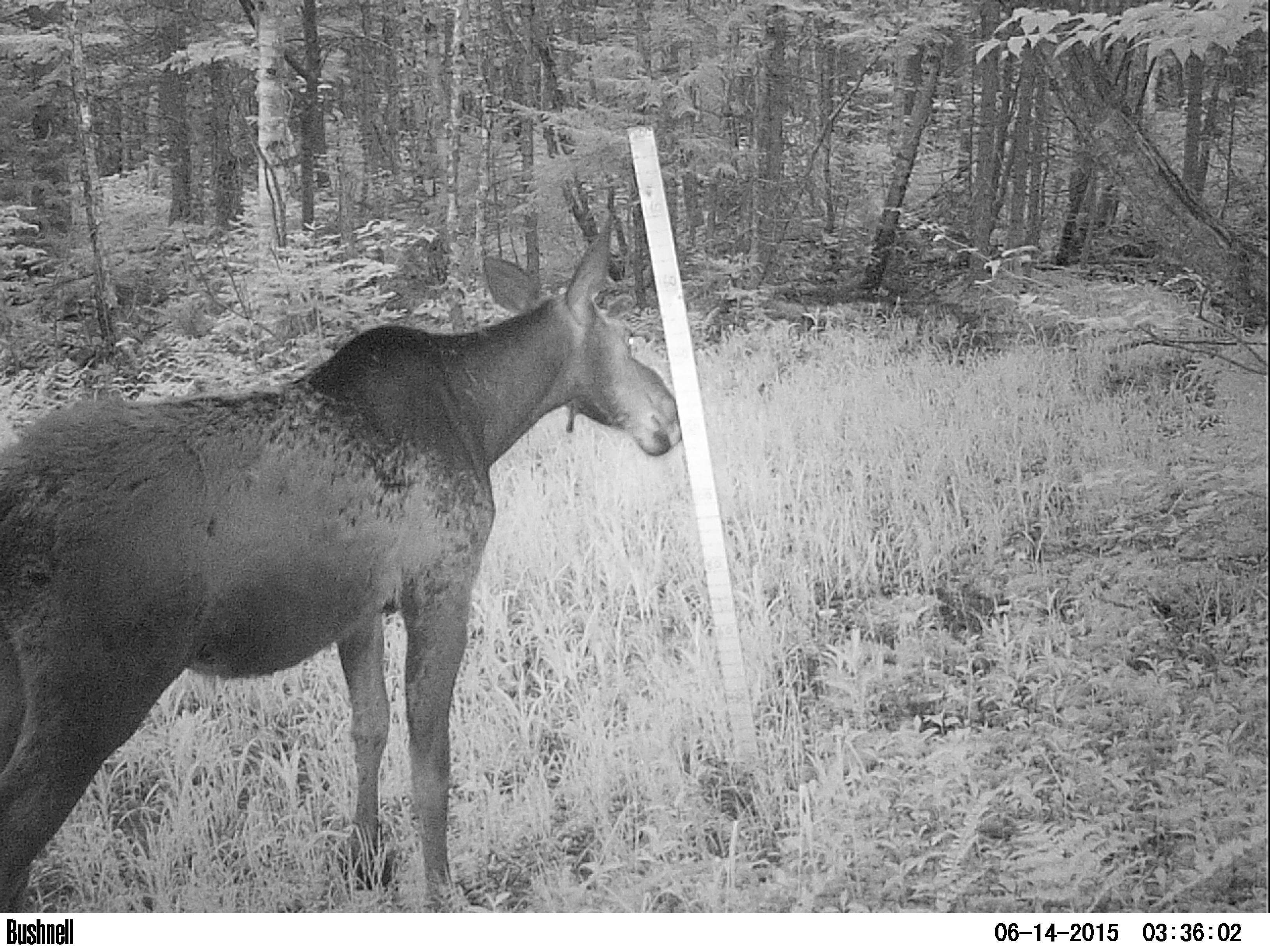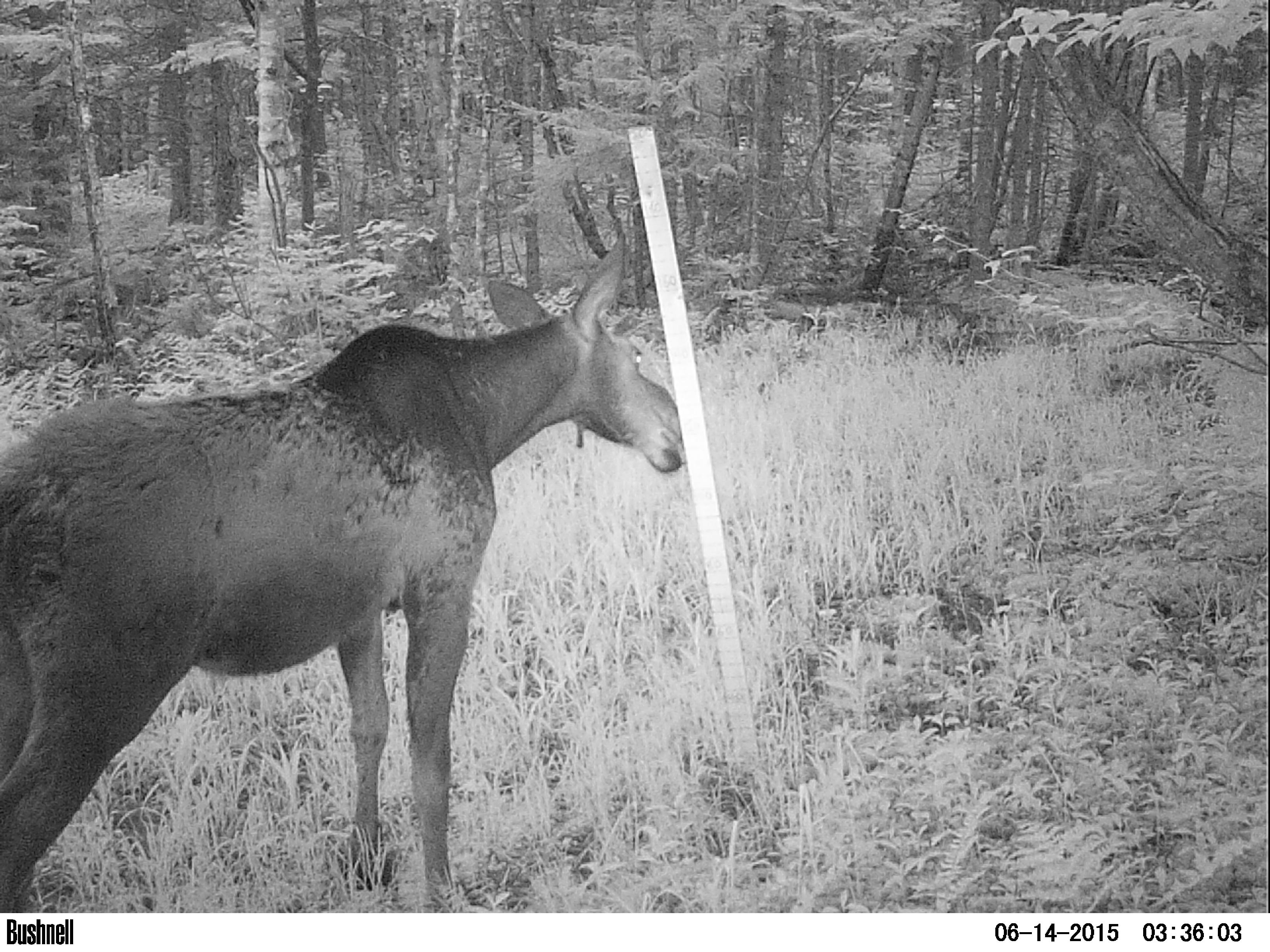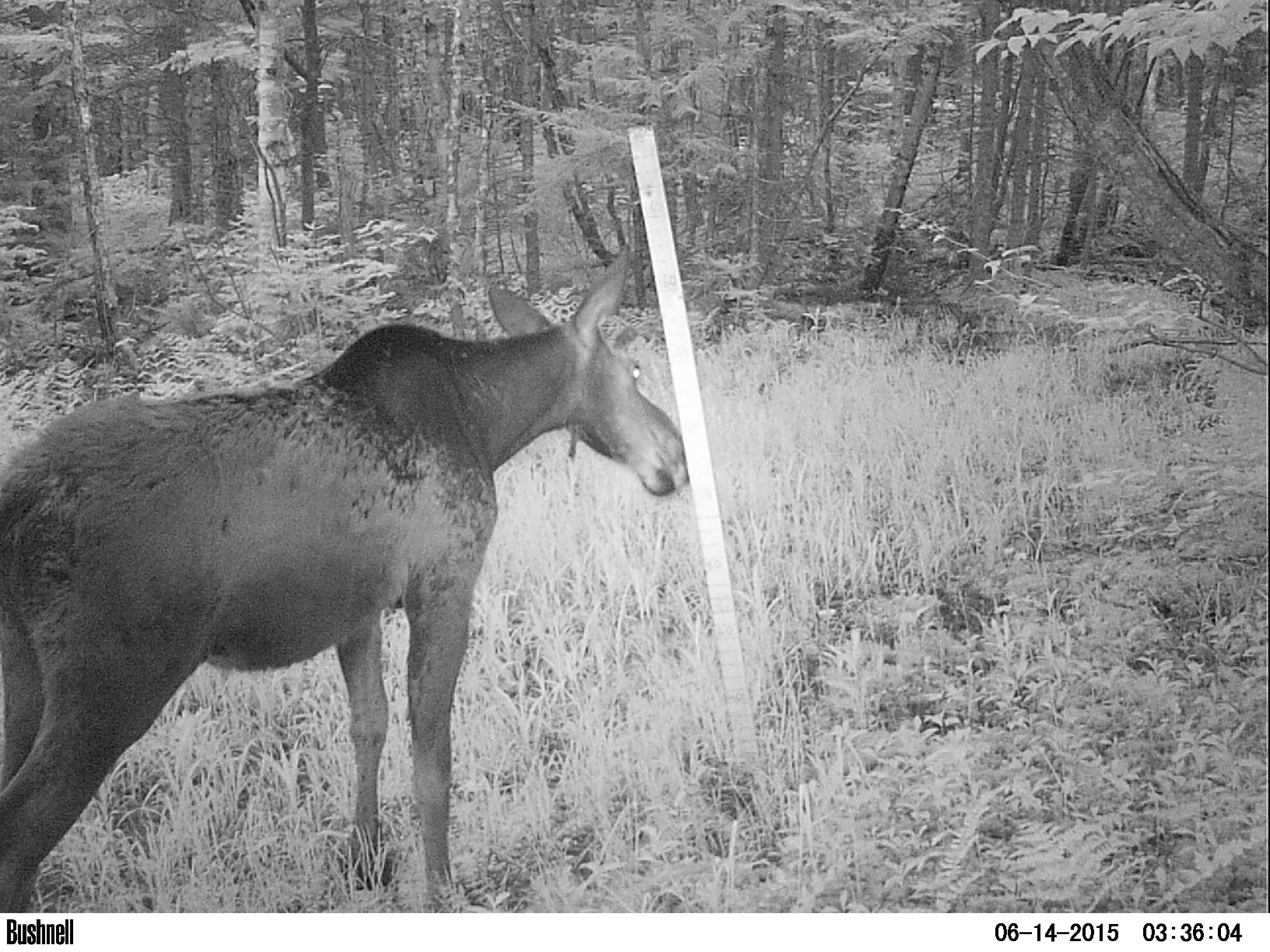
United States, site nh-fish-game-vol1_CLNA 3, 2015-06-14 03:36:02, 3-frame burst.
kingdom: Animalia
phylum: Chordata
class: Mammalia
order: Artiodactyla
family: Cervidae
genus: Alces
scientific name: Alces alces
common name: moose